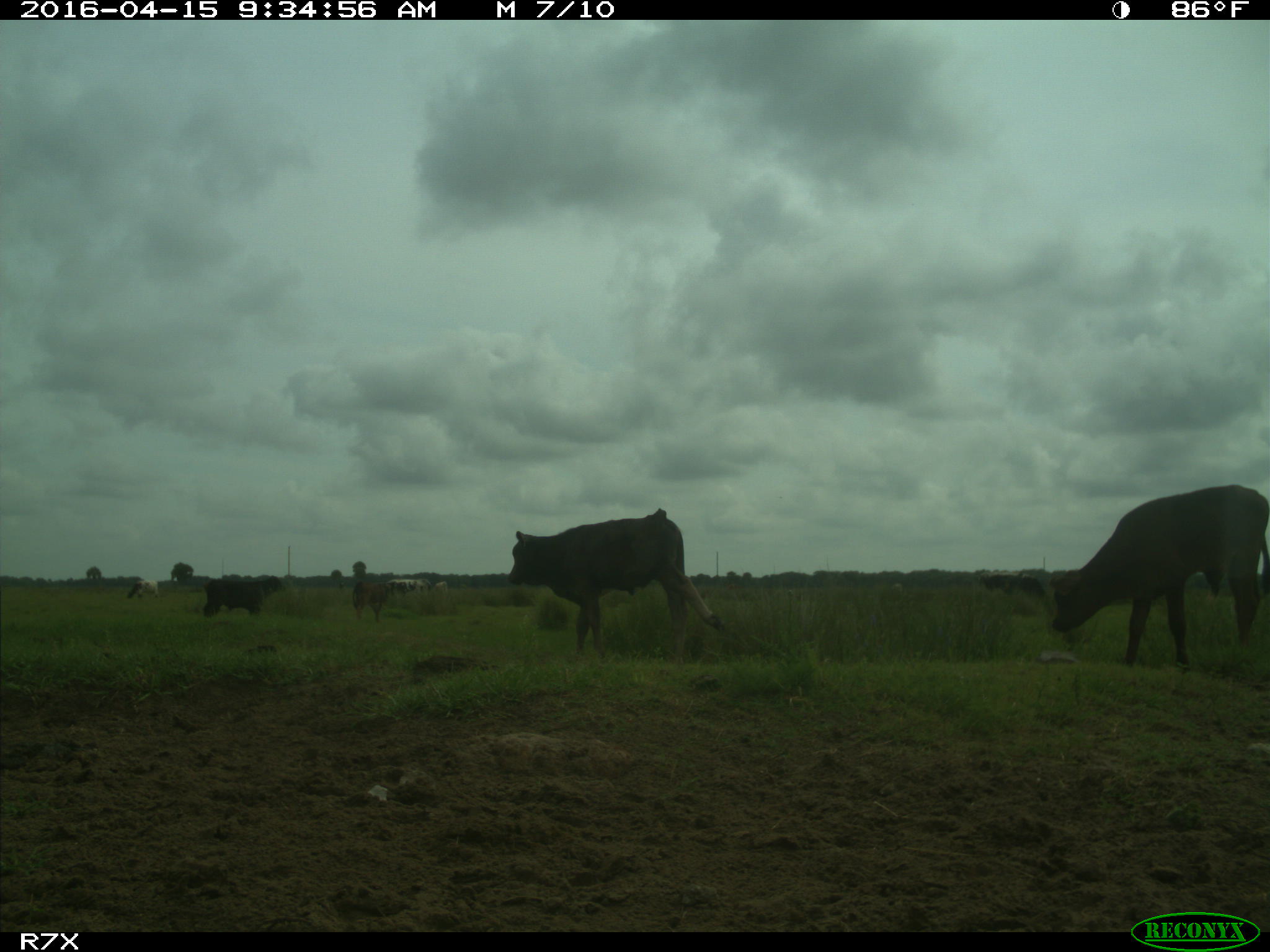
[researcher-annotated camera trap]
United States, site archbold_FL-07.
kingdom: Animalia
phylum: Chordata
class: Mammalia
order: Artiodactyla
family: Bovidae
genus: Bos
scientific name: Bos taurus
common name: domestic cow